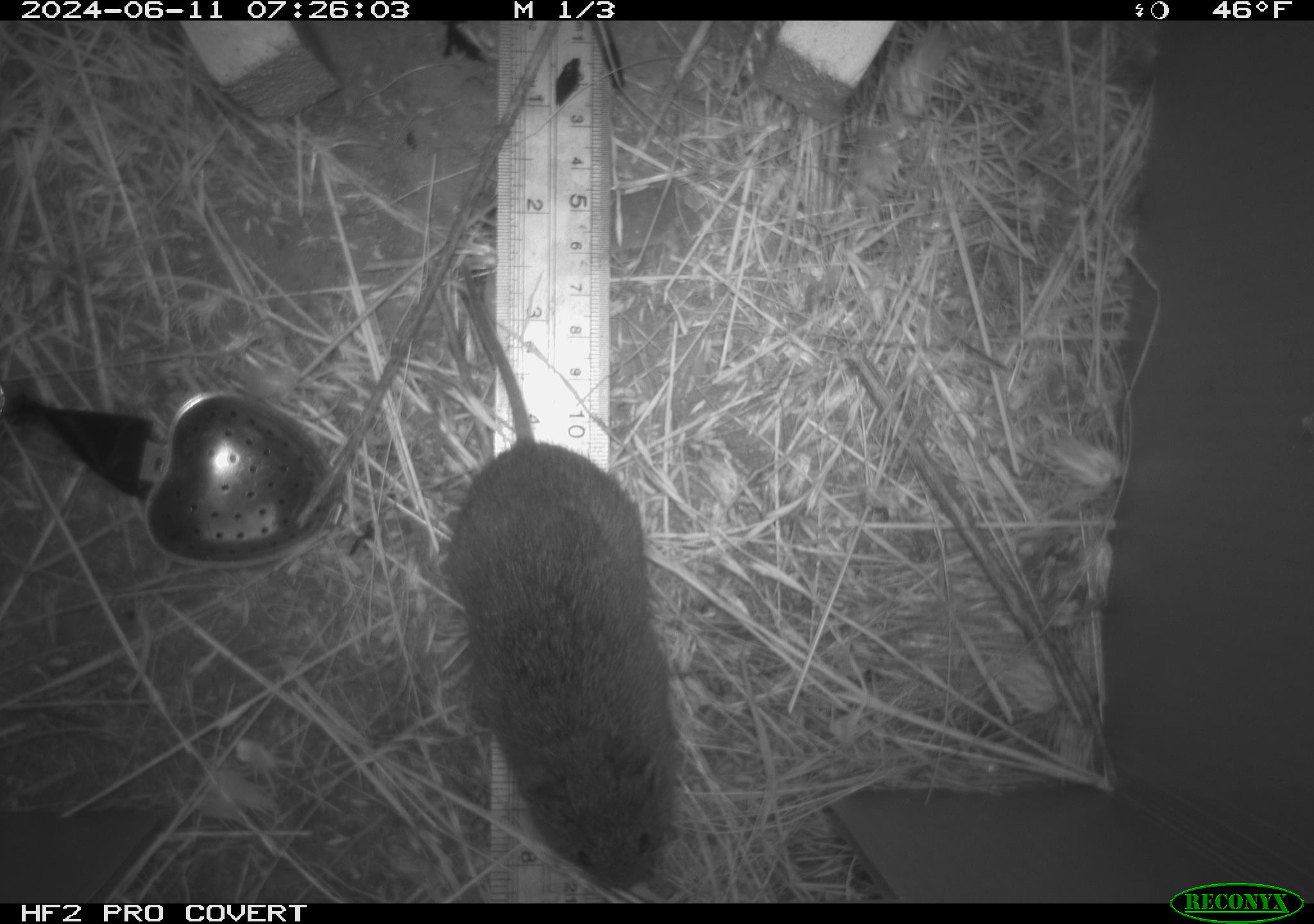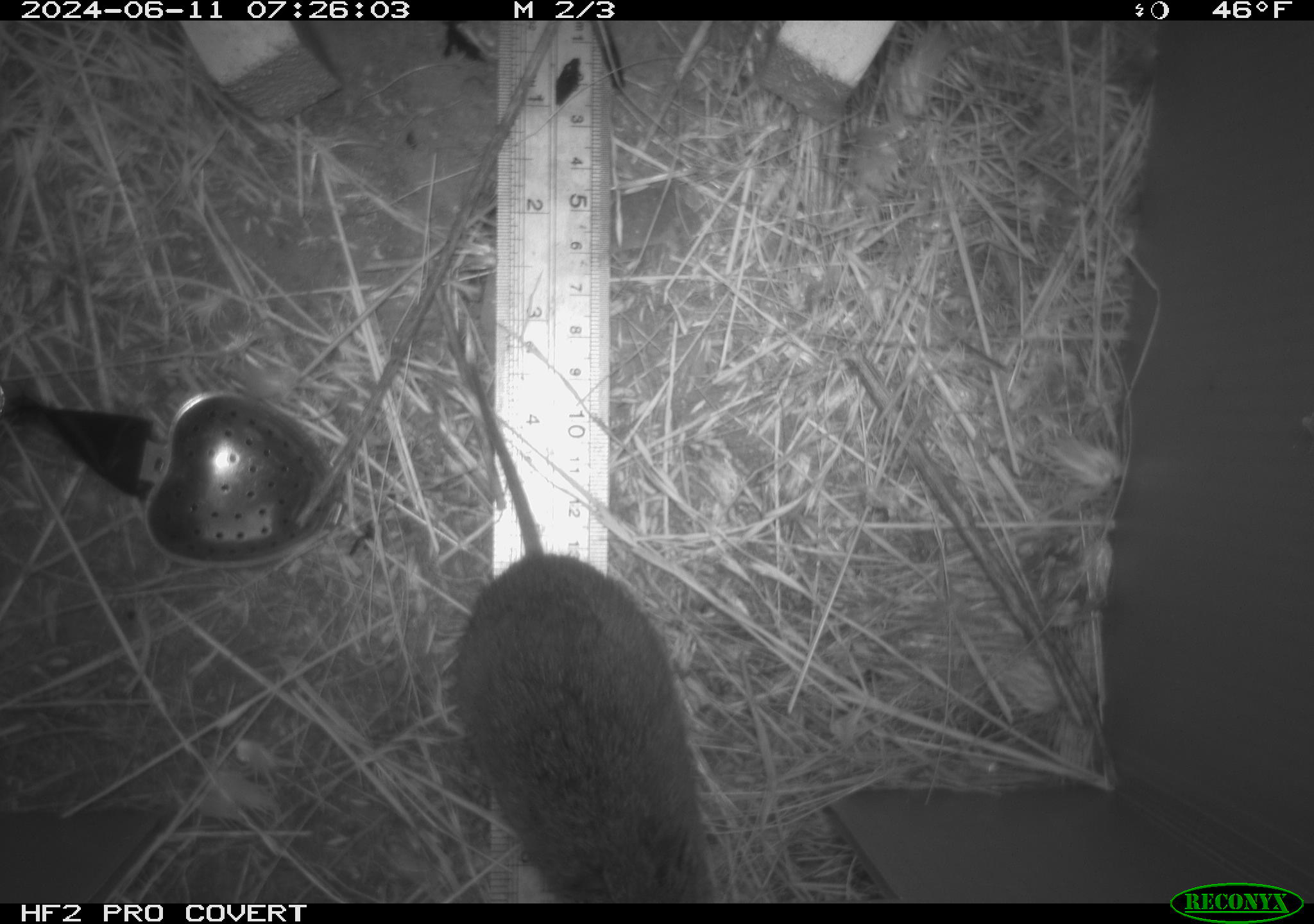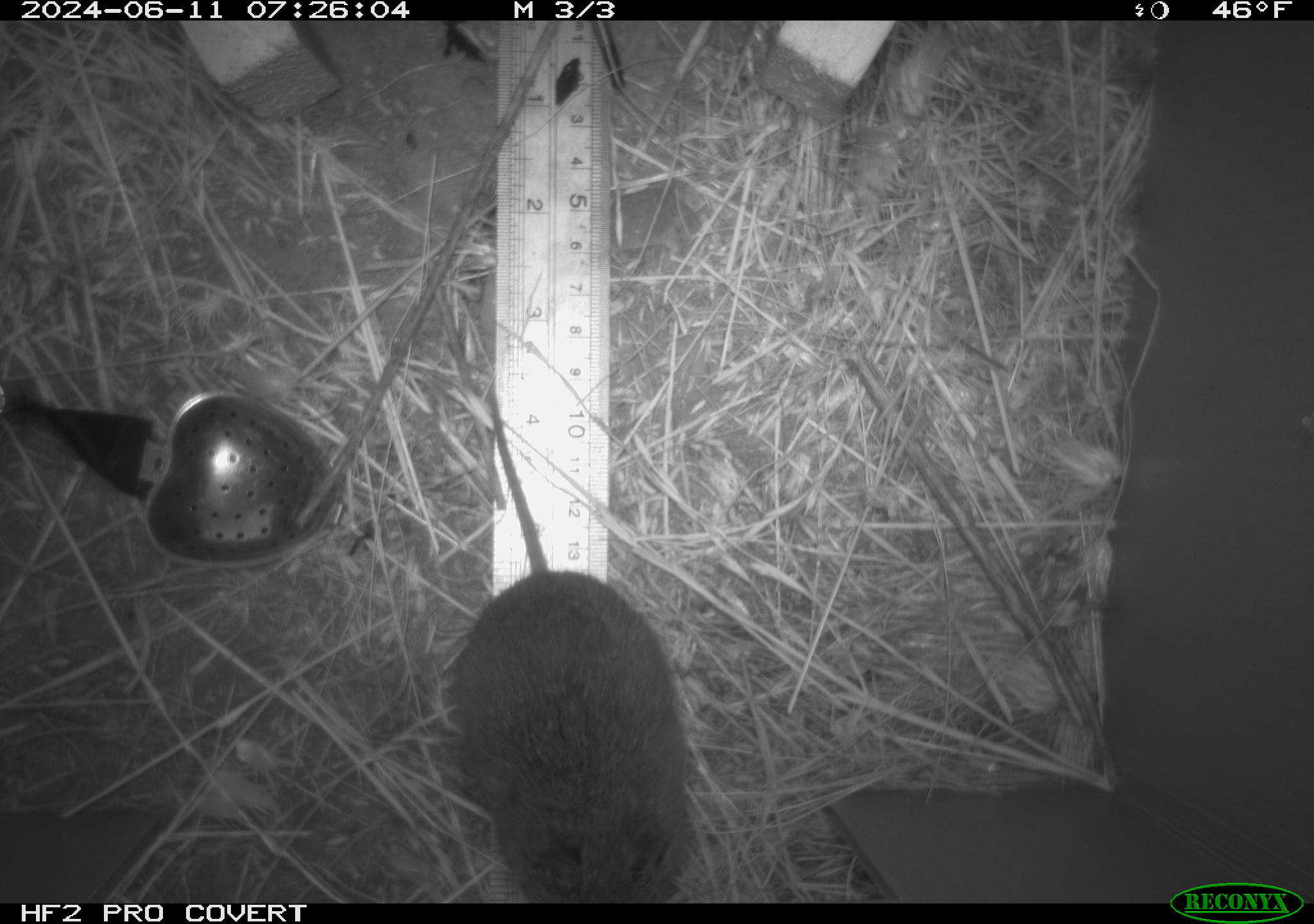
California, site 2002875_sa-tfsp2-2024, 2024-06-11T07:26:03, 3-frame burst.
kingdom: Animalia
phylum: Chordata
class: Mammalia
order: Rodentia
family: Cricetidae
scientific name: Arvicolinae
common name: voles, lemmings, and muskrats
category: arvicolinae subfamily